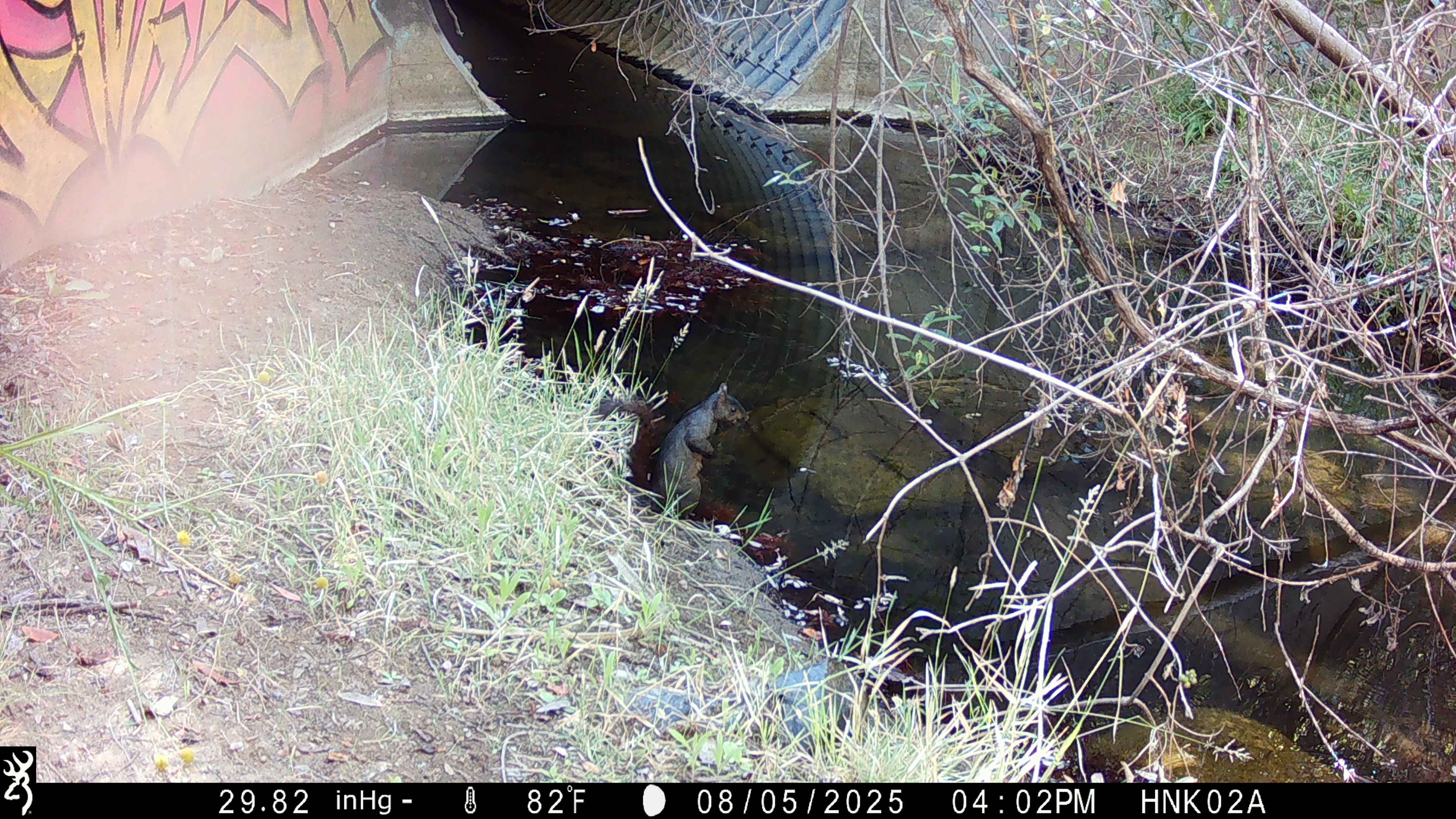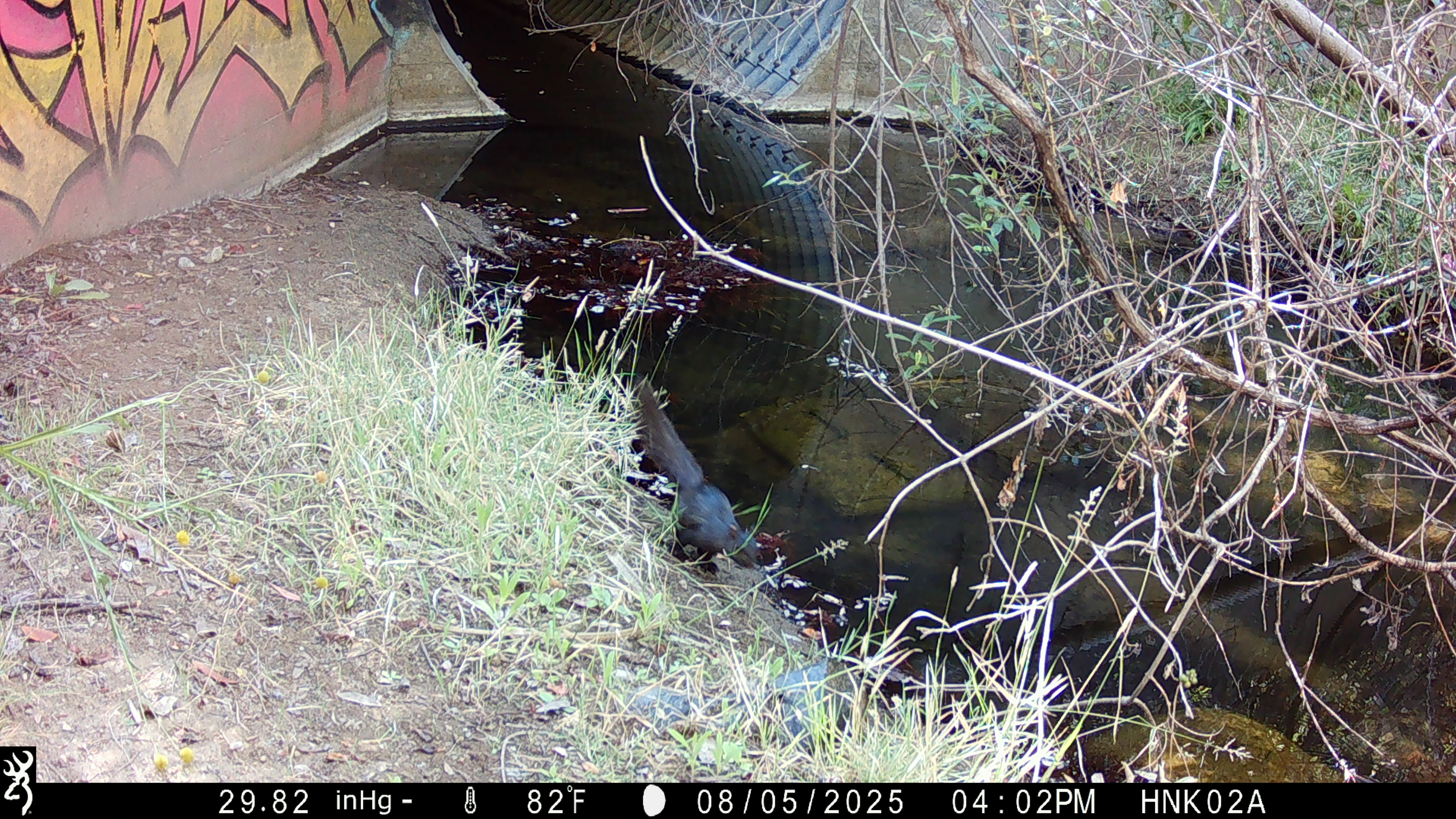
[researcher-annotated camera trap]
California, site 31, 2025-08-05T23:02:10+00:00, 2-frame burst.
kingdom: Animalia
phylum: Chordata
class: Mammalia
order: Rodentia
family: Sciuridae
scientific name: Sciuridae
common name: squirrel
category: unknown squirrel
Unknown squirrel (squirrel) (Sciuridae).